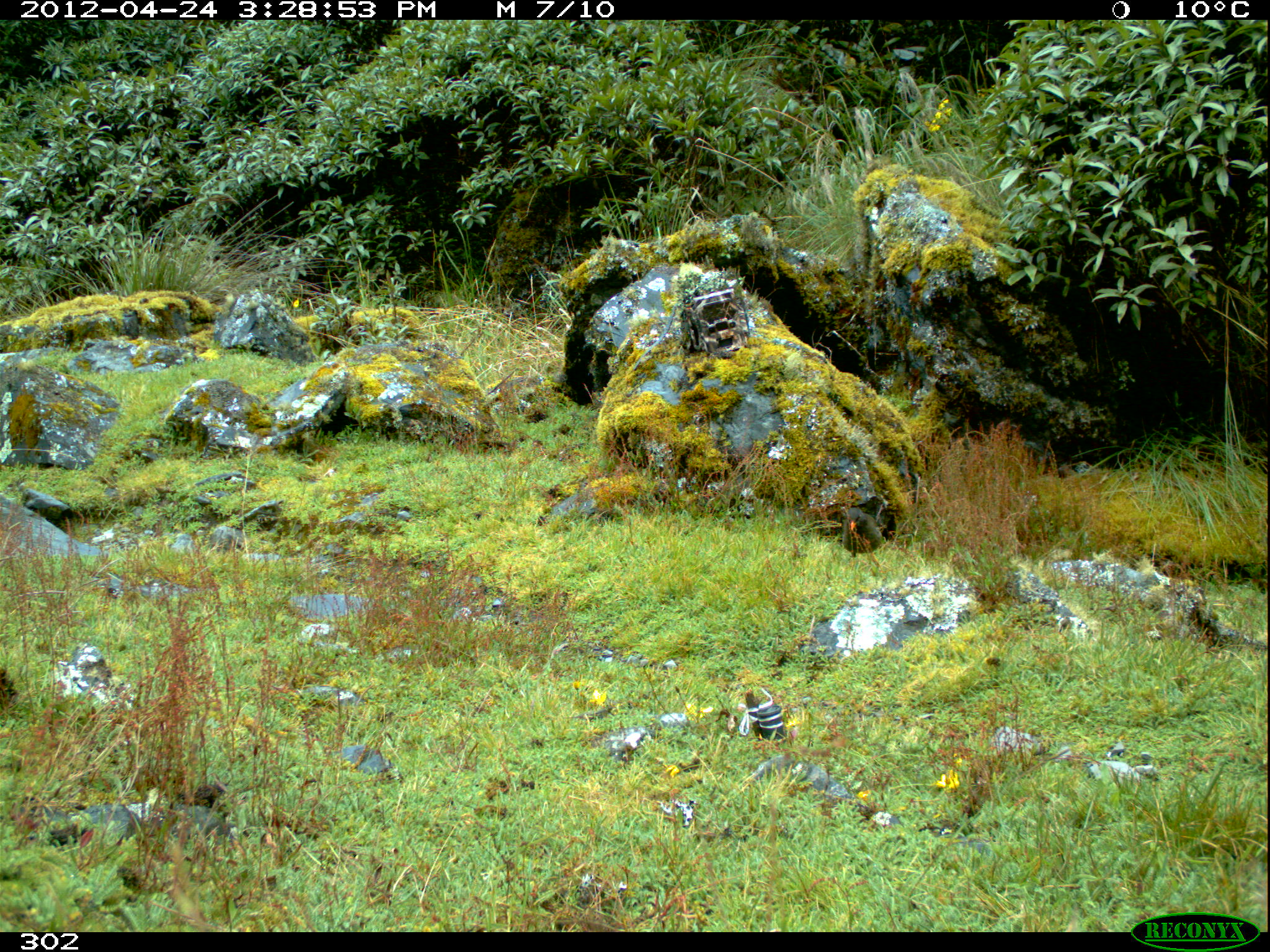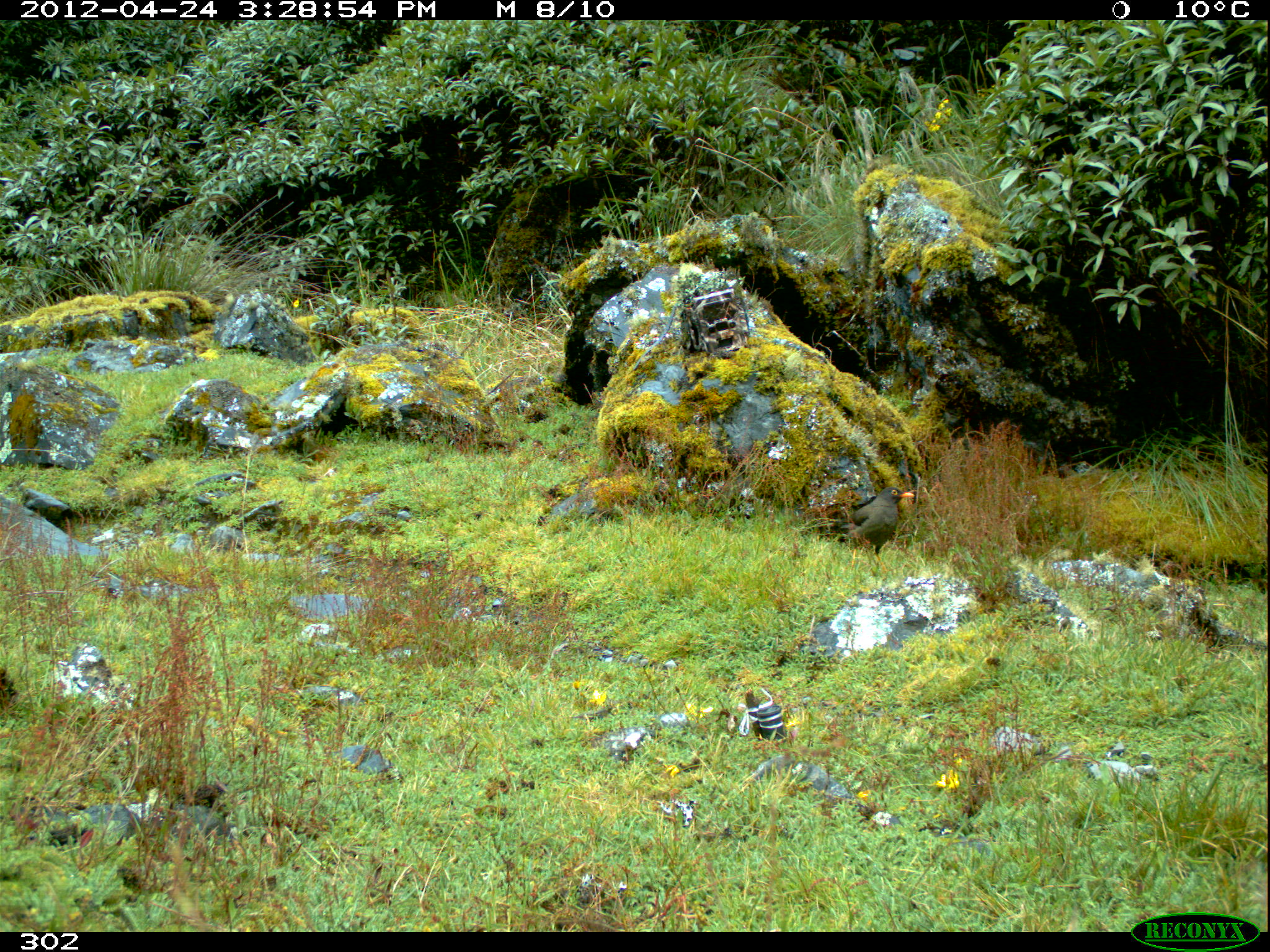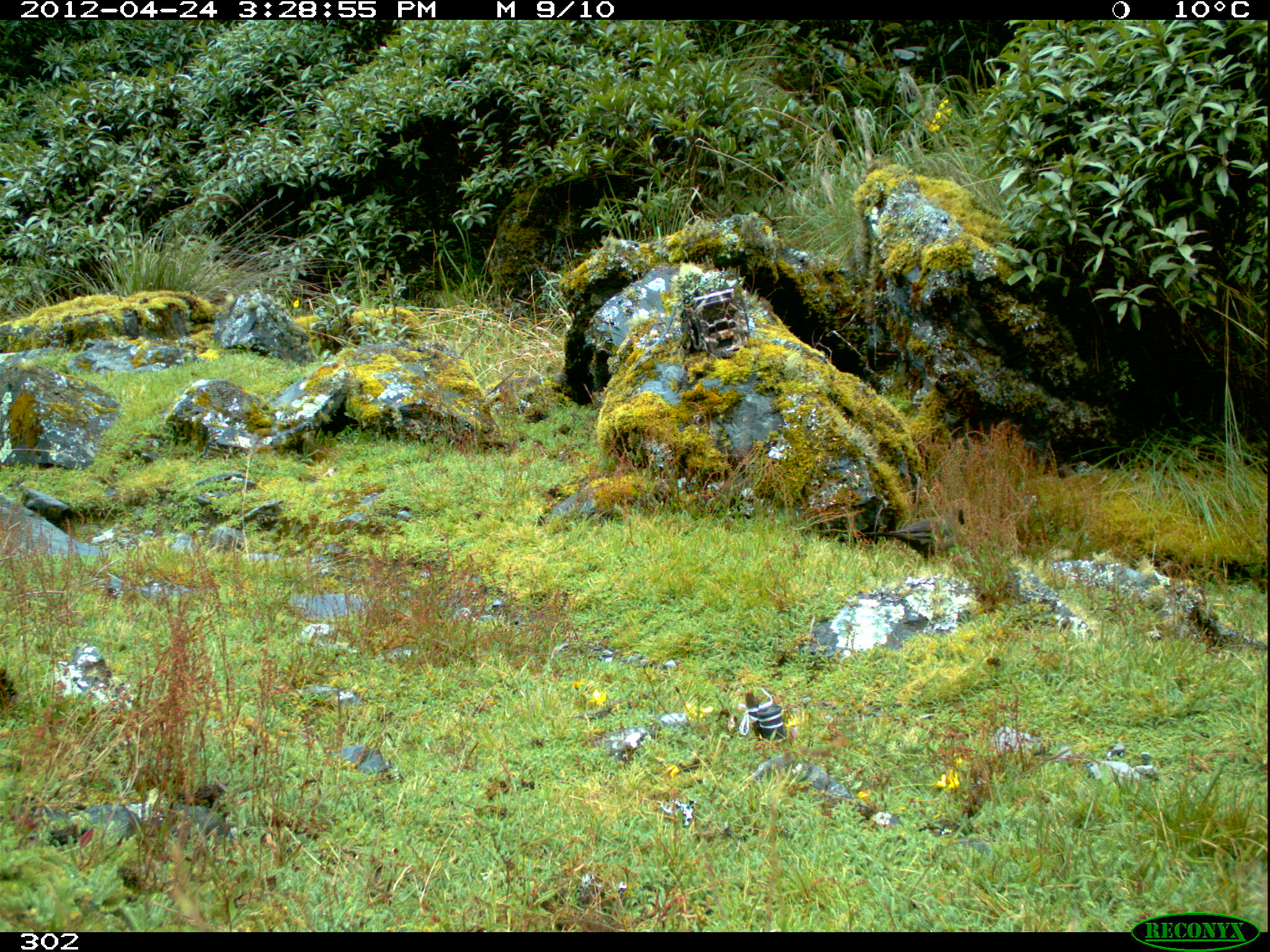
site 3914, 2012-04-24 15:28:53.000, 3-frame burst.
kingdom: Animalia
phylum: Chordata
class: Aves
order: Passeriformes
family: Turdidae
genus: Turdus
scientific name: Turdus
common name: true thrushes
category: turdus sp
Turdus sp (true thrushes) (Turdus).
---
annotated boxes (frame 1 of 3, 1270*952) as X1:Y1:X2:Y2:
turdus sp: 842:507:886:581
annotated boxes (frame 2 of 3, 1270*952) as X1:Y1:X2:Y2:
turdus sp: 801:486:914:573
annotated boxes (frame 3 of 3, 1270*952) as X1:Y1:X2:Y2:
turdus sp: 864:508:965:558